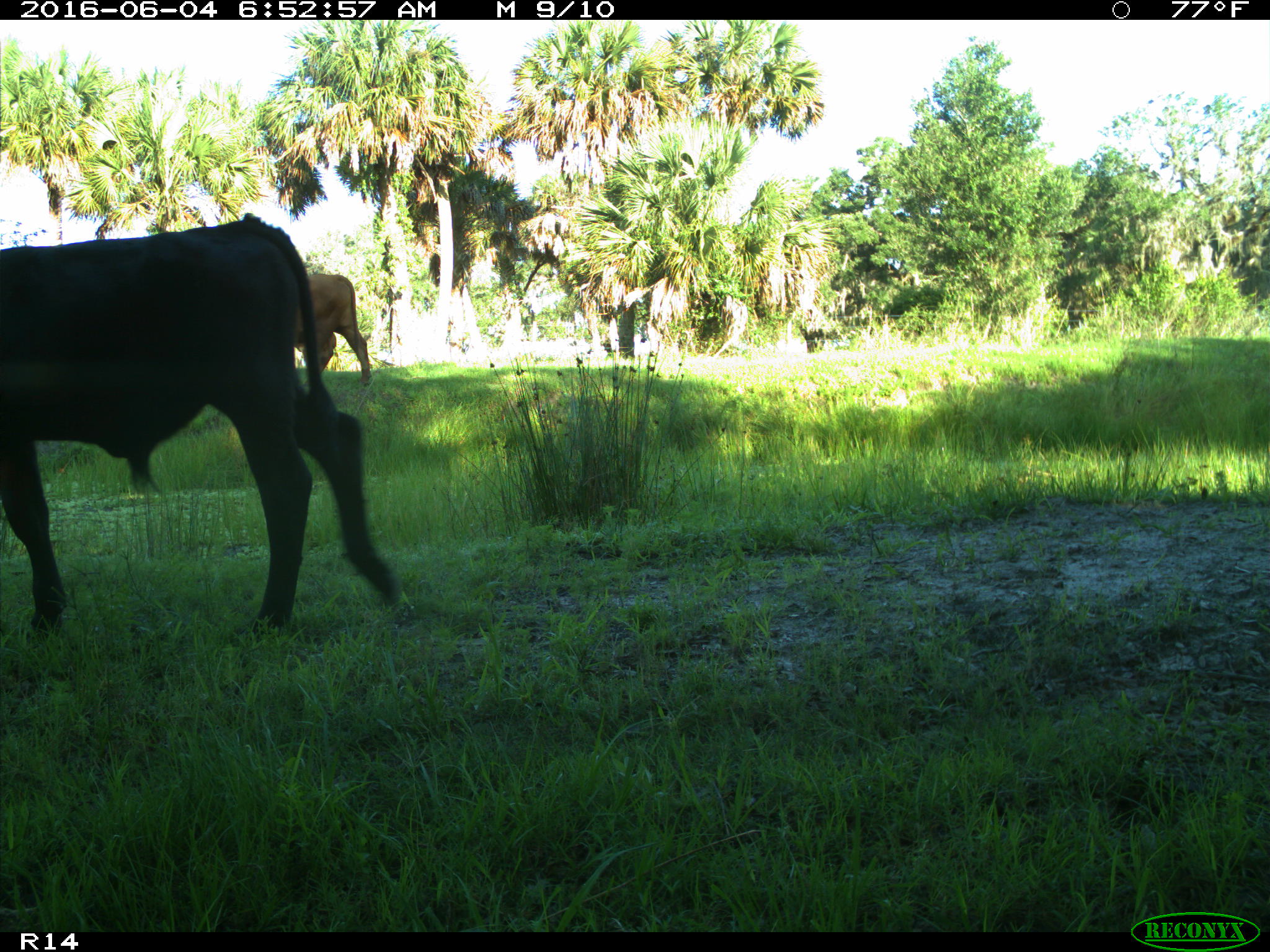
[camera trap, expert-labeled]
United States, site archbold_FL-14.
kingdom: Animalia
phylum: Chordata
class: Mammalia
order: Artiodactyla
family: Bovidae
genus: Bos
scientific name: Bos taurus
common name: domestic cow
Bos taurus (domestic cow).